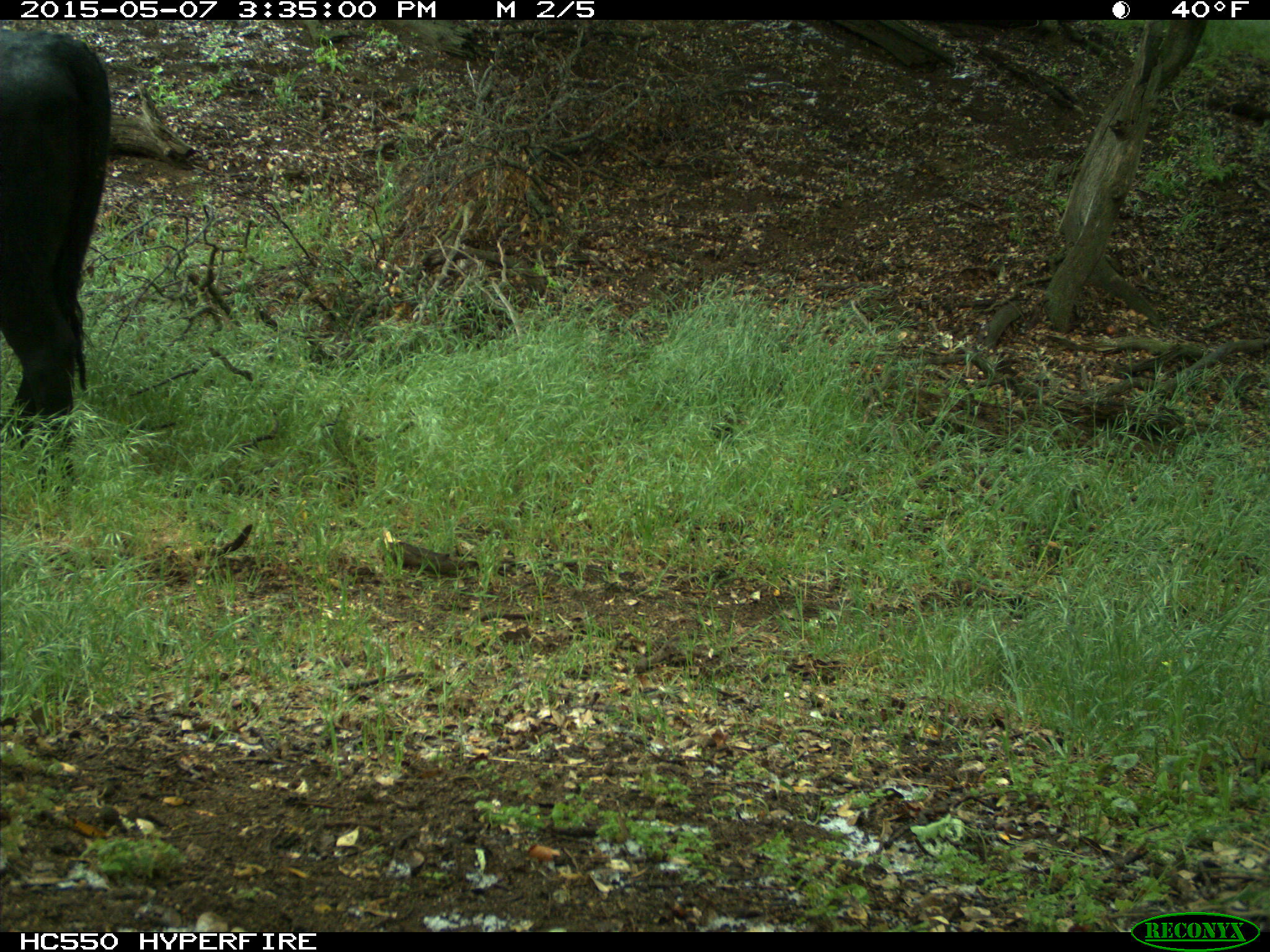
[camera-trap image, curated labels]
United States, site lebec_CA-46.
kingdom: Animalia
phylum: Chordata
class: Mammalia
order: Artiodactyla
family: Bovidae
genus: Bos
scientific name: Bos taurus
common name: domestic cow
Bos taurus (domestic cow).